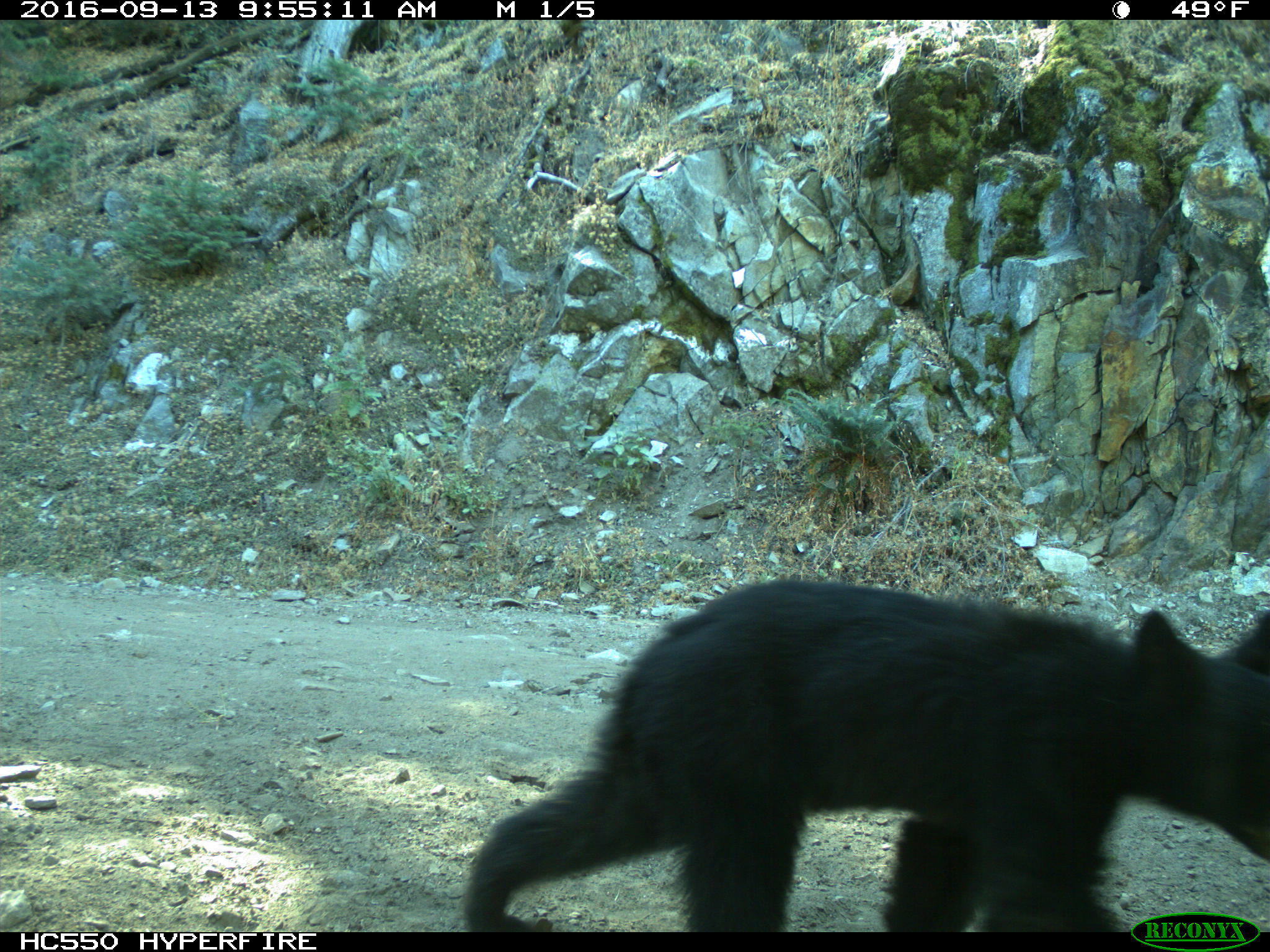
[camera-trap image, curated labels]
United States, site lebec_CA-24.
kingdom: Animalia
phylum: Chordata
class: Mammalia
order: Carnivora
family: Ursidae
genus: Ursus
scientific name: Ursus americanus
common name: american black bear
Ursus americanus (american black bear).